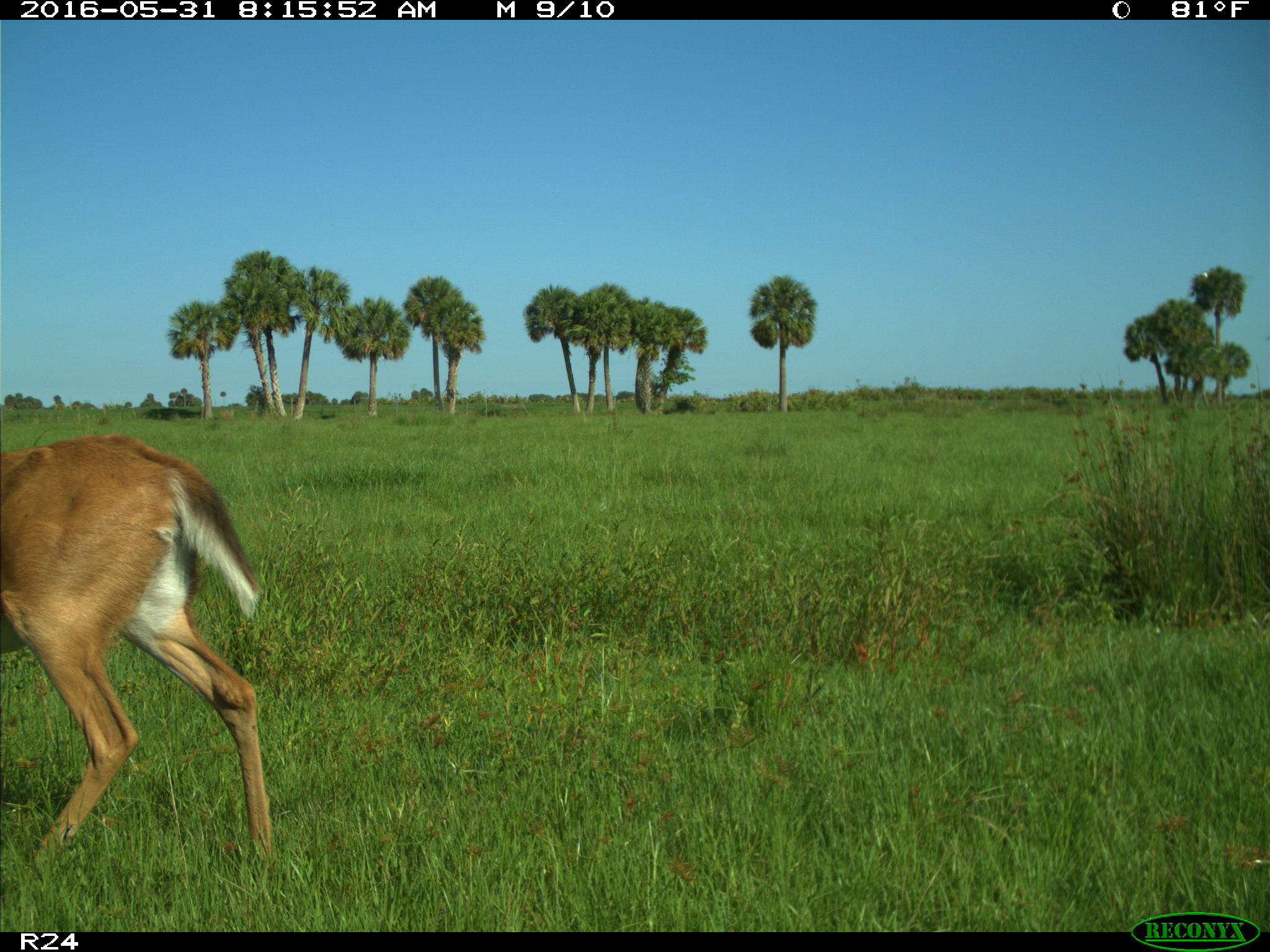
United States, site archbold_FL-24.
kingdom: Animalia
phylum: Chordata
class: Mammalia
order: Artiodactyla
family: Cervidae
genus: Odocoileus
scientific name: Odocoileus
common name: deer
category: unidentified deer